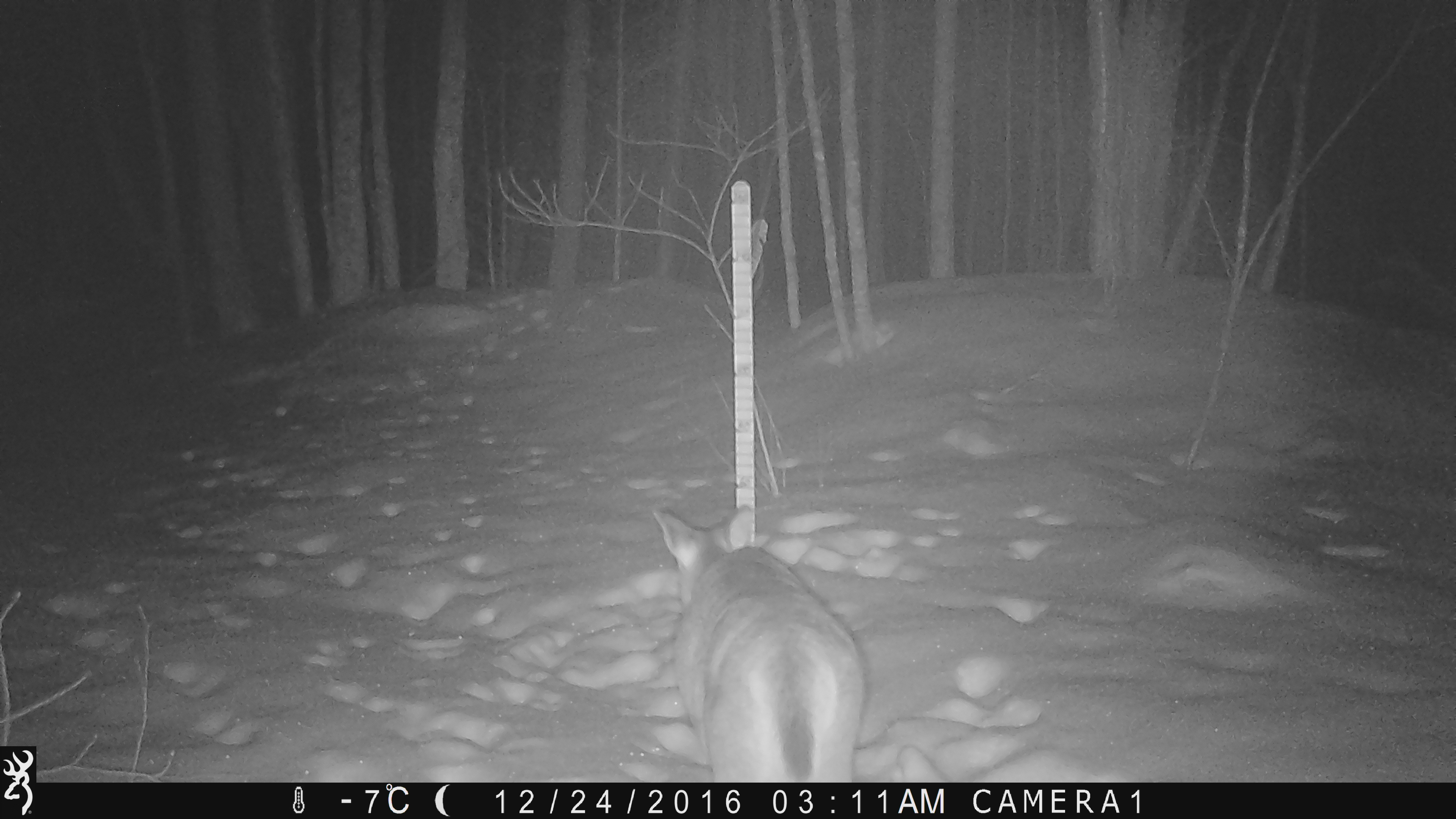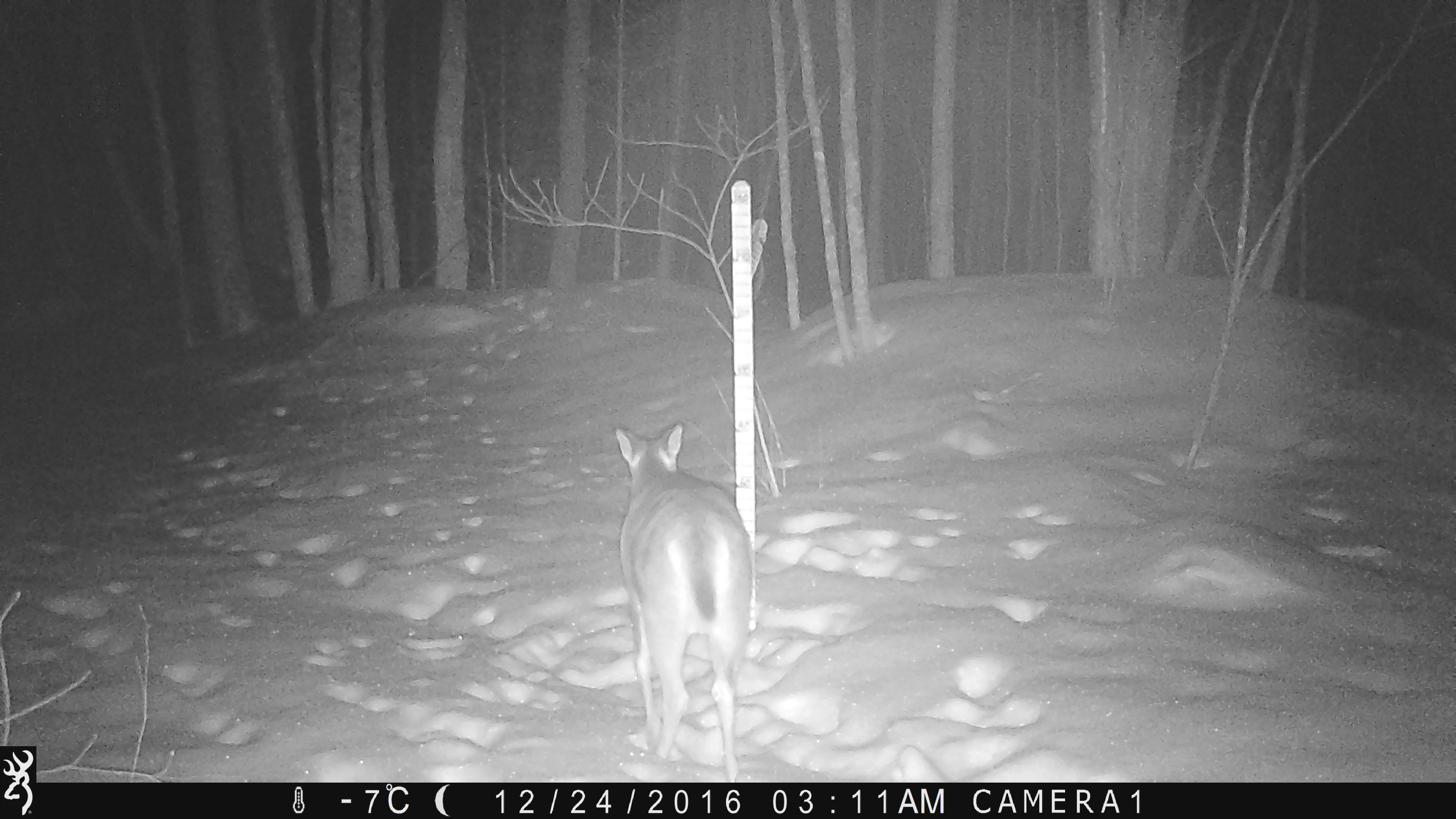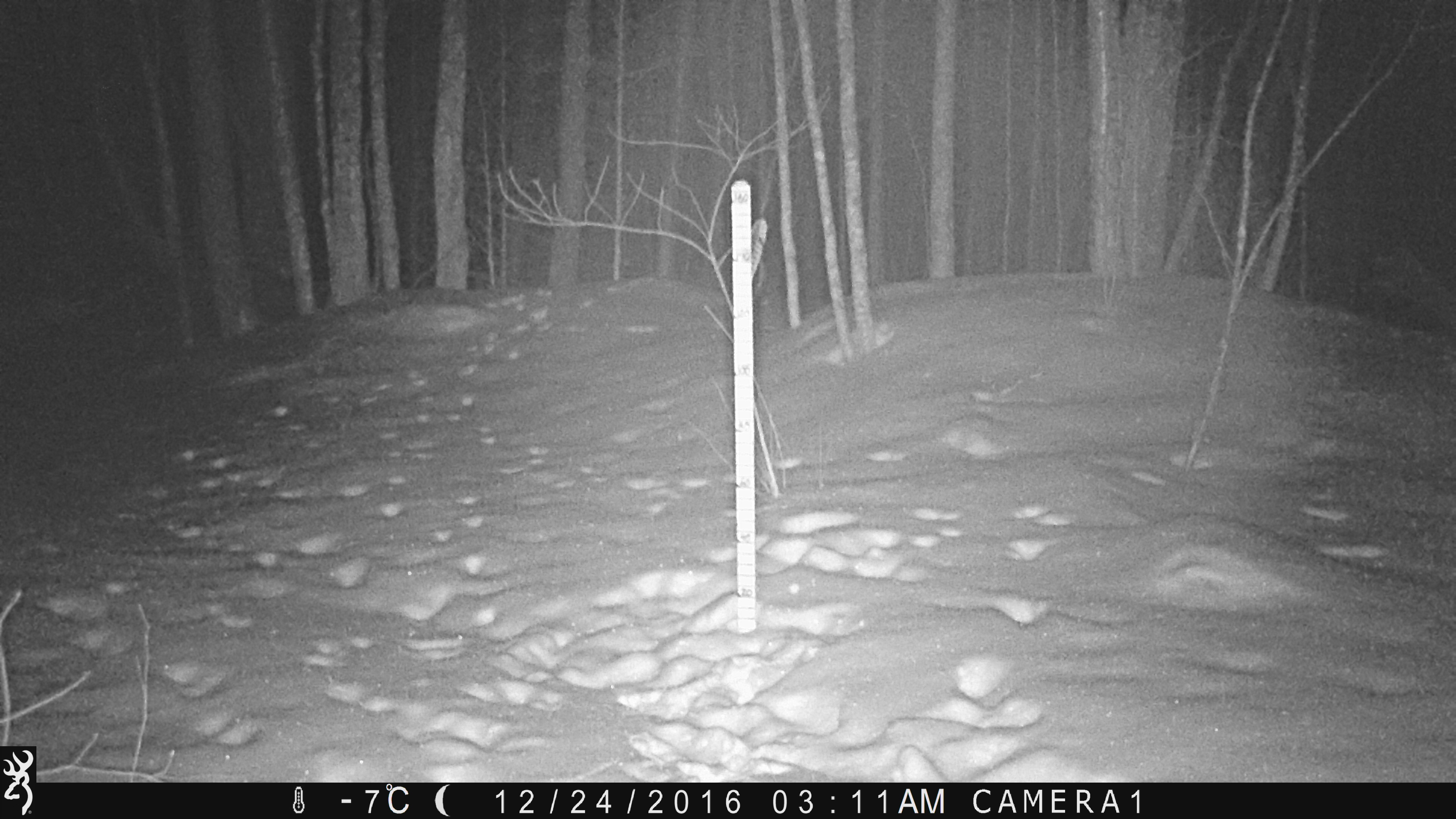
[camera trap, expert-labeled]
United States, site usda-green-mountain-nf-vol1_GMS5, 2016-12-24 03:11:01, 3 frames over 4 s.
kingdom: Animalia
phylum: Chordata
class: Mammalia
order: Artiodactyla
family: Cervidae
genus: Odocoileus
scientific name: Odocoileus virginianus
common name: white-tailed deer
White-tailed deer (Odocoileus virginianus).